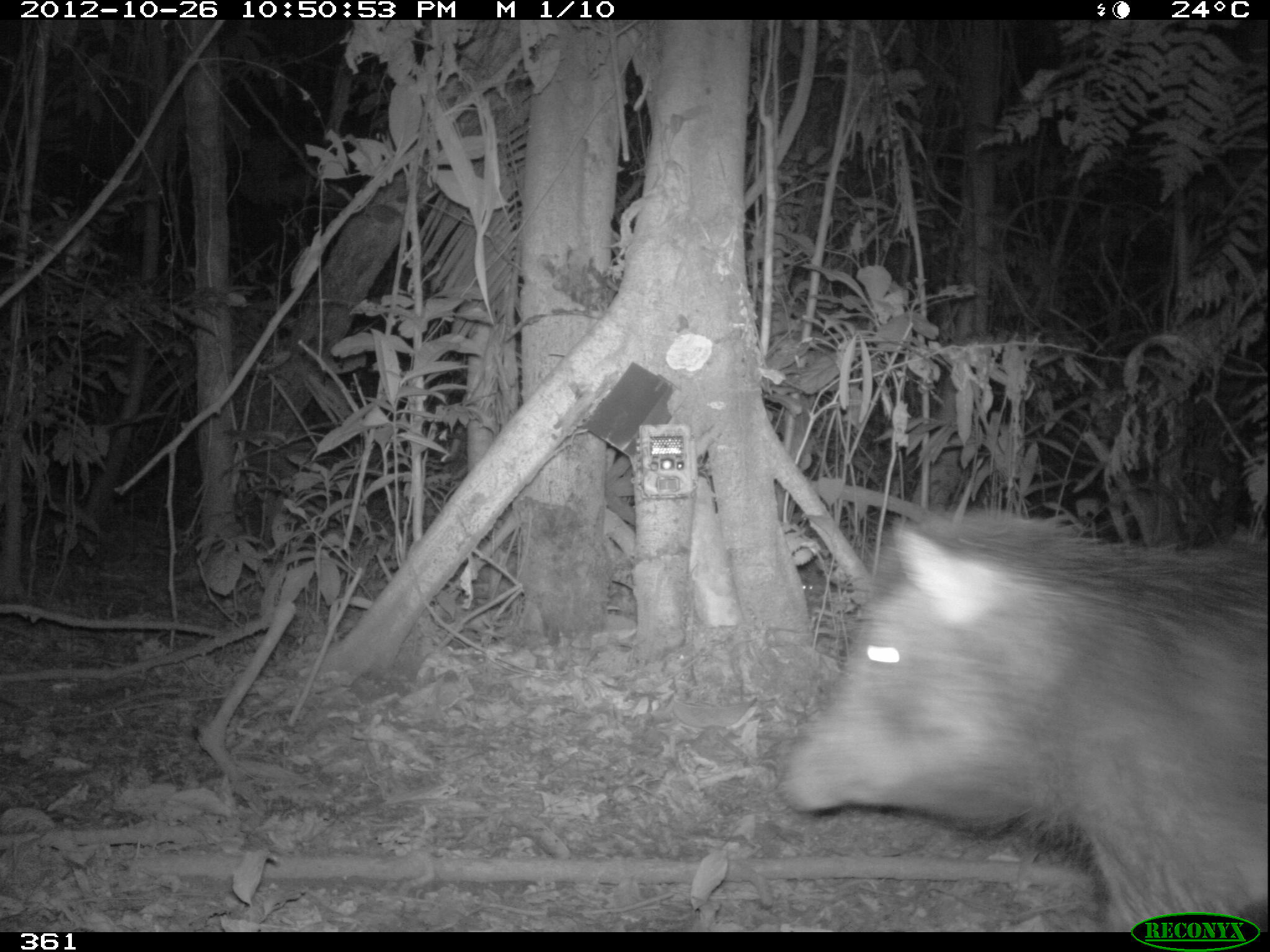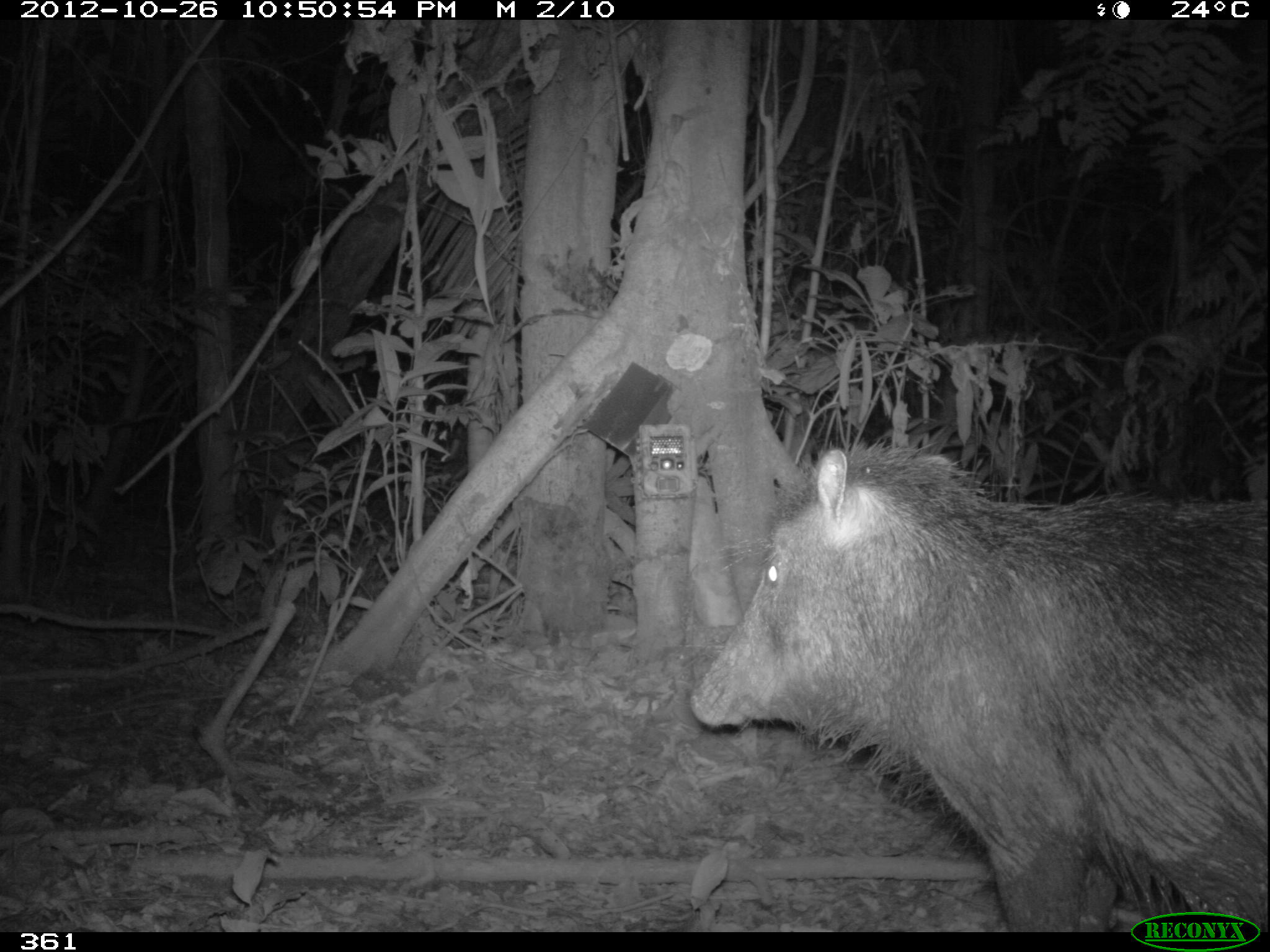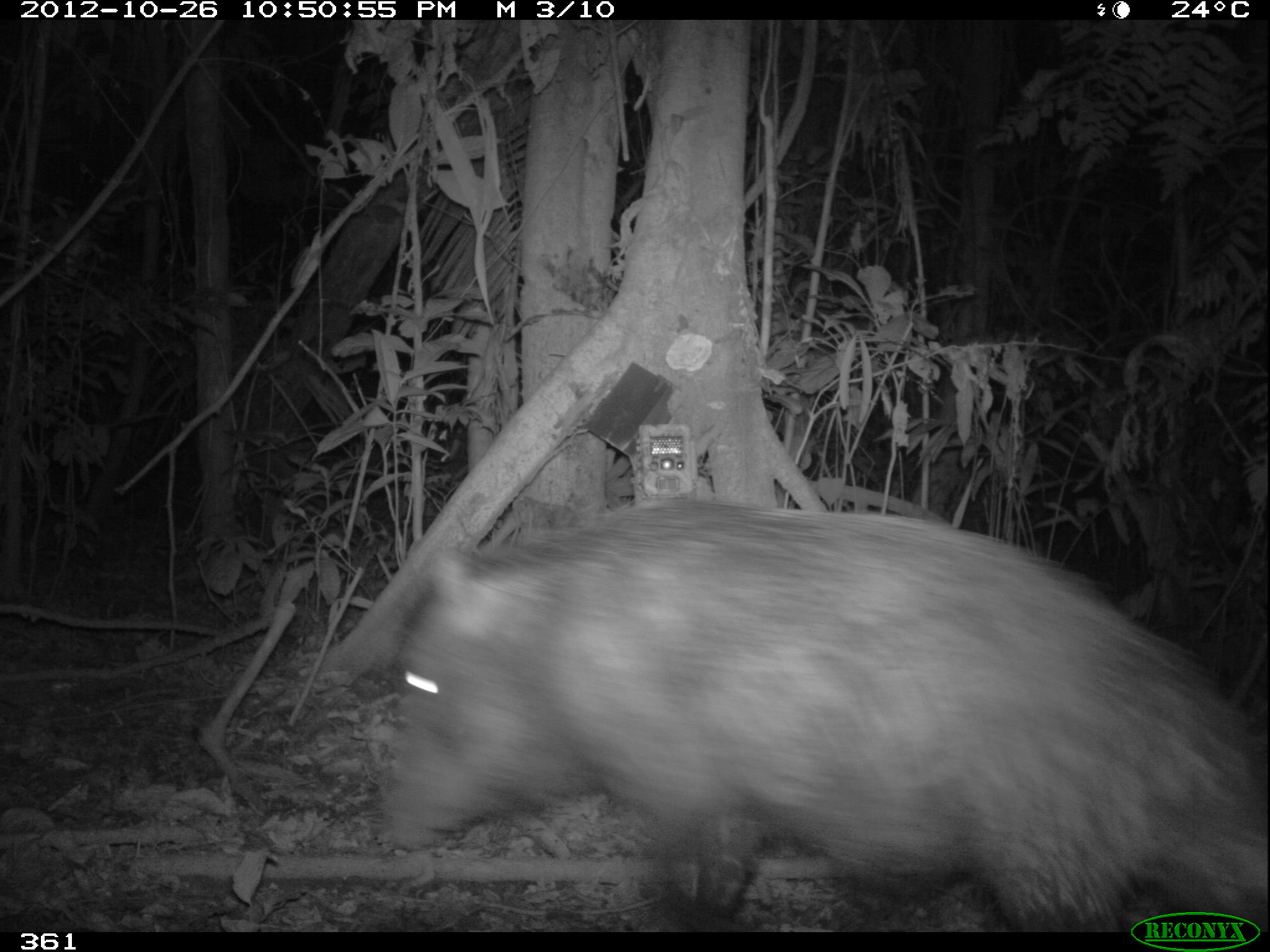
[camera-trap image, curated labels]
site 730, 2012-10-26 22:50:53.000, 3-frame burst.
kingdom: Animalia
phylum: Chordata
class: Mammalia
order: Artiodactyla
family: Tayassuidae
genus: Tayassu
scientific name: Tayassu pecari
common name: white-lipped peccary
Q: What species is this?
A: Tayassu pecari (white-lipped peccary).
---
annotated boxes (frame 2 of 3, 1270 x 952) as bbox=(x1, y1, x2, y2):
tayassu pecari: bbox=(687, 435, 1270, 932)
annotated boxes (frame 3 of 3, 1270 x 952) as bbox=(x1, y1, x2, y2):
tayassu pecari: bbox=(369, 492, 1268, 932)